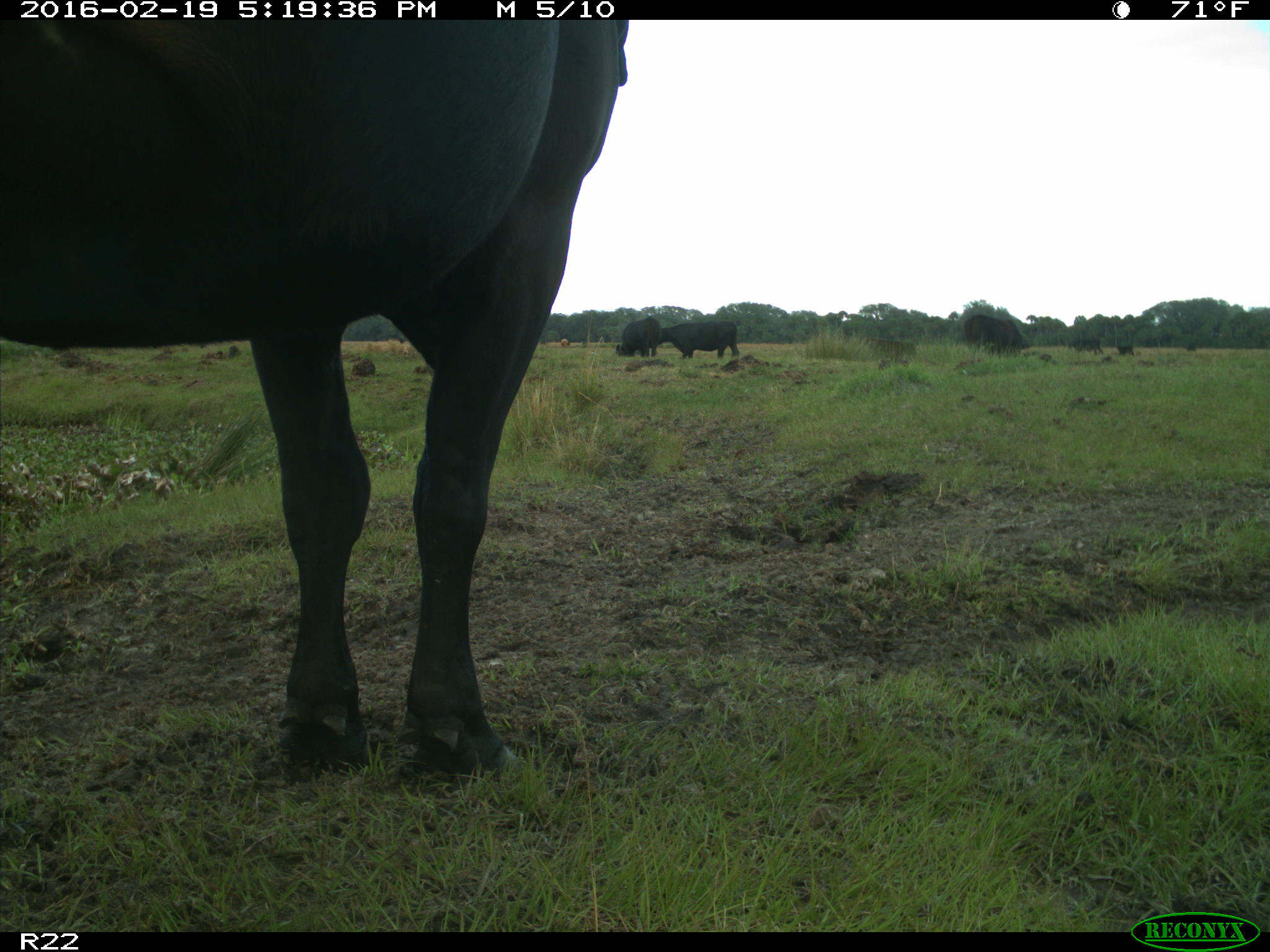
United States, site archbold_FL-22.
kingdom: Animalia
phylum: Chordata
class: Mammalia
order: Artiodactyla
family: Bovidae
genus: Bos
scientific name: Bos taurus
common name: domestic cow